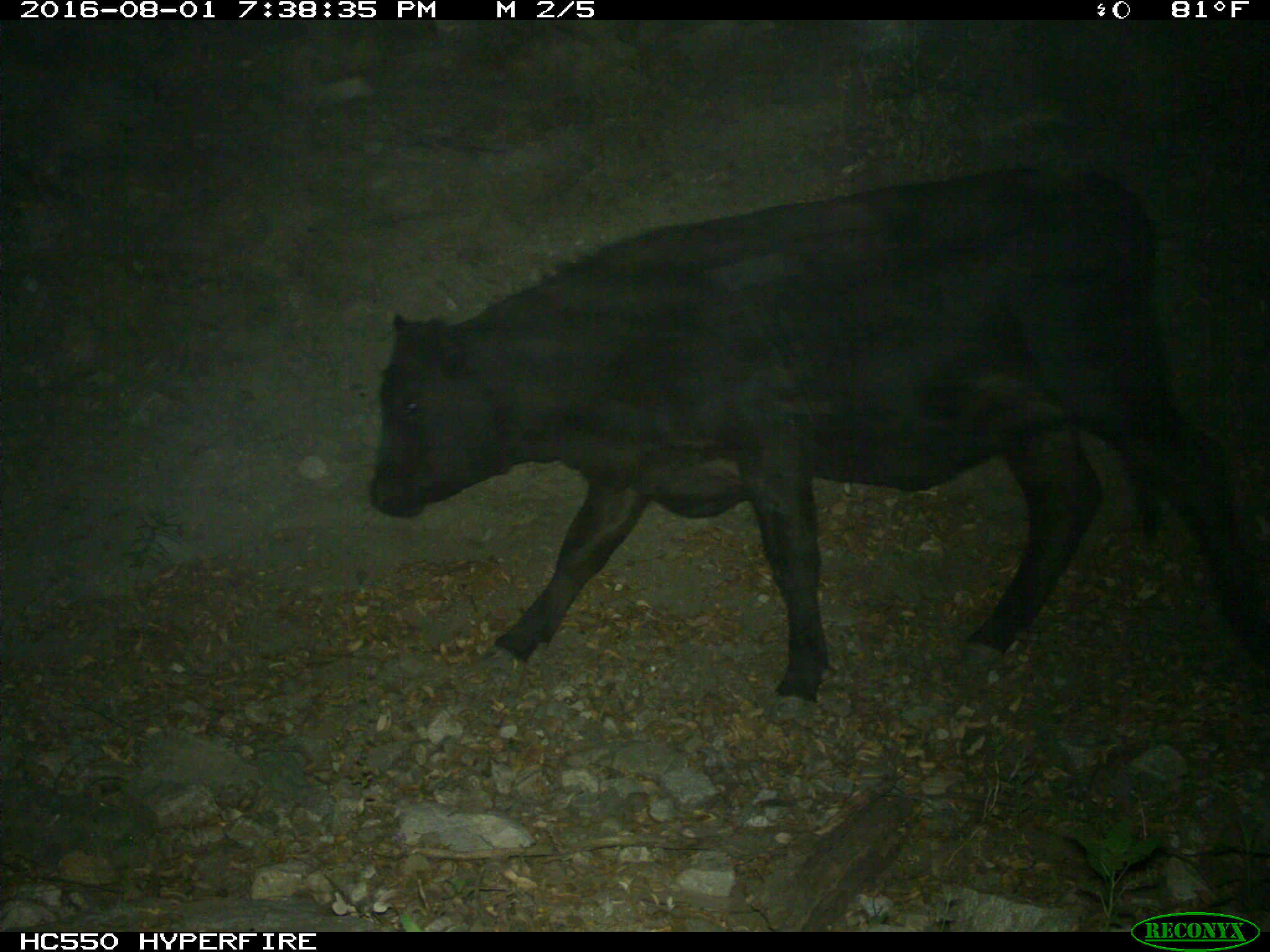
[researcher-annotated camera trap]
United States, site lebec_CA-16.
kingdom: Animalia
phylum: Chordata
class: Mammalia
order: Artiodactyla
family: Bovidae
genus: Bos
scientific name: Bos taurus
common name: domestic cow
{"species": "Bos taurus (domestic cow)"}